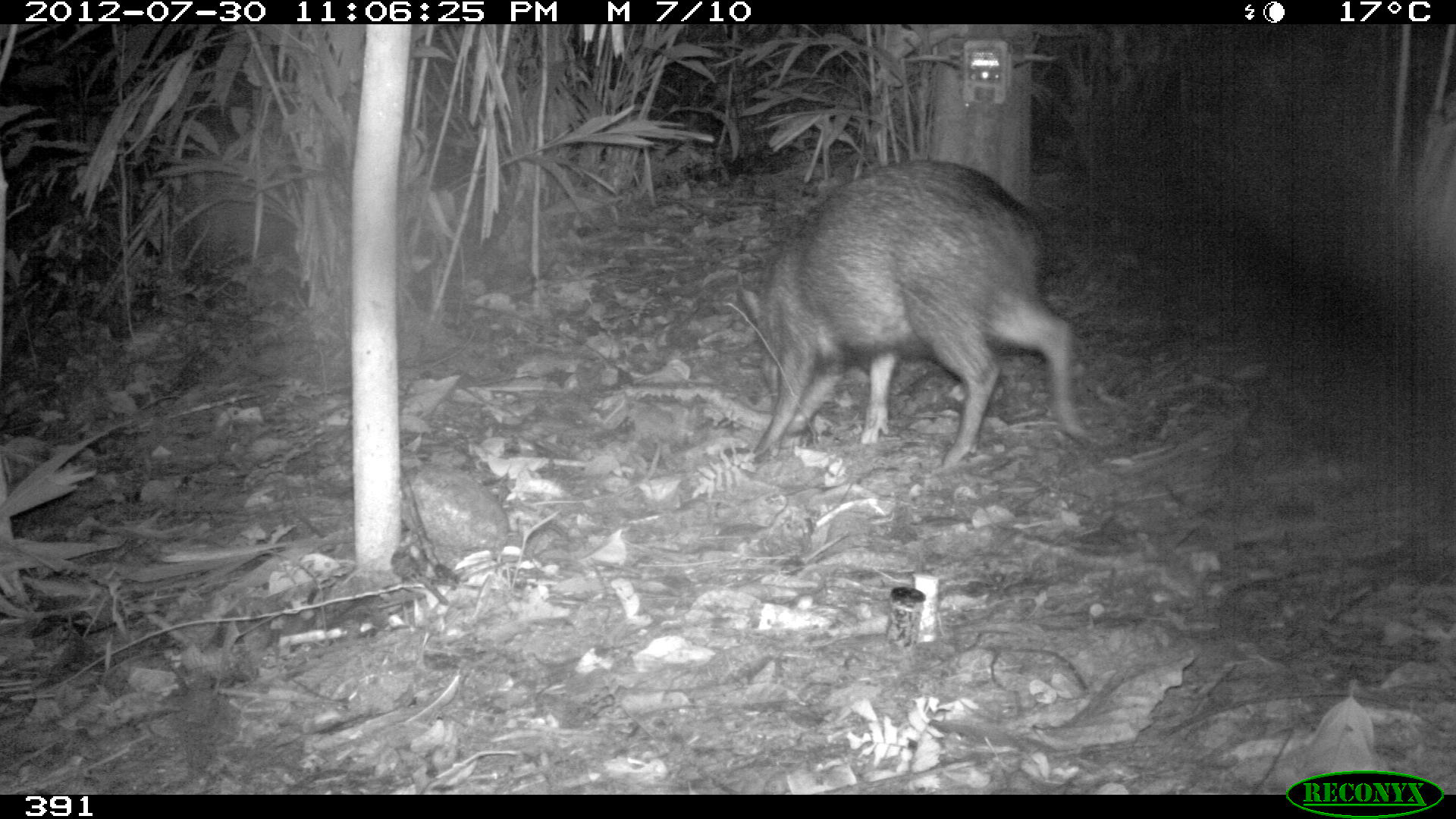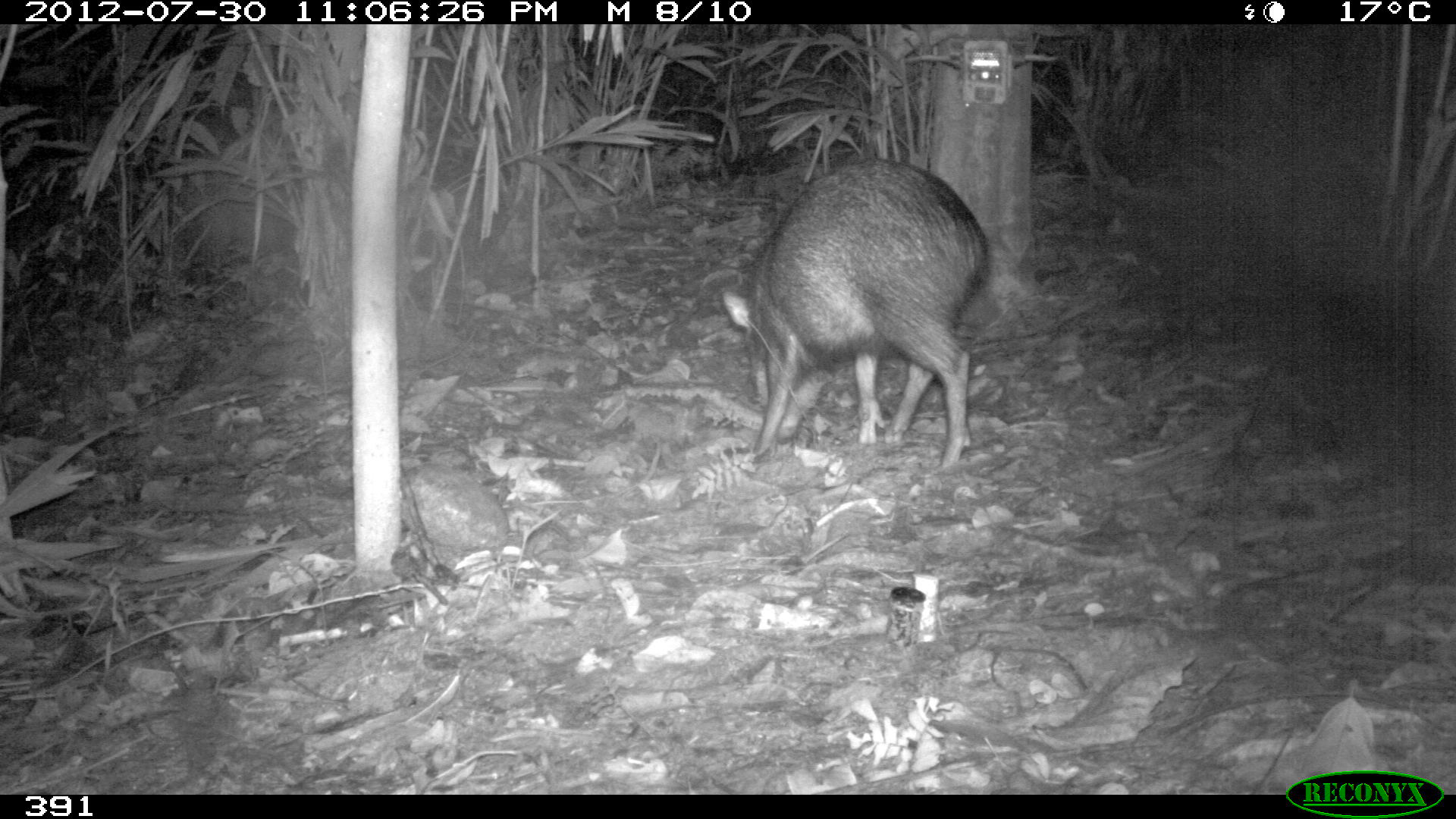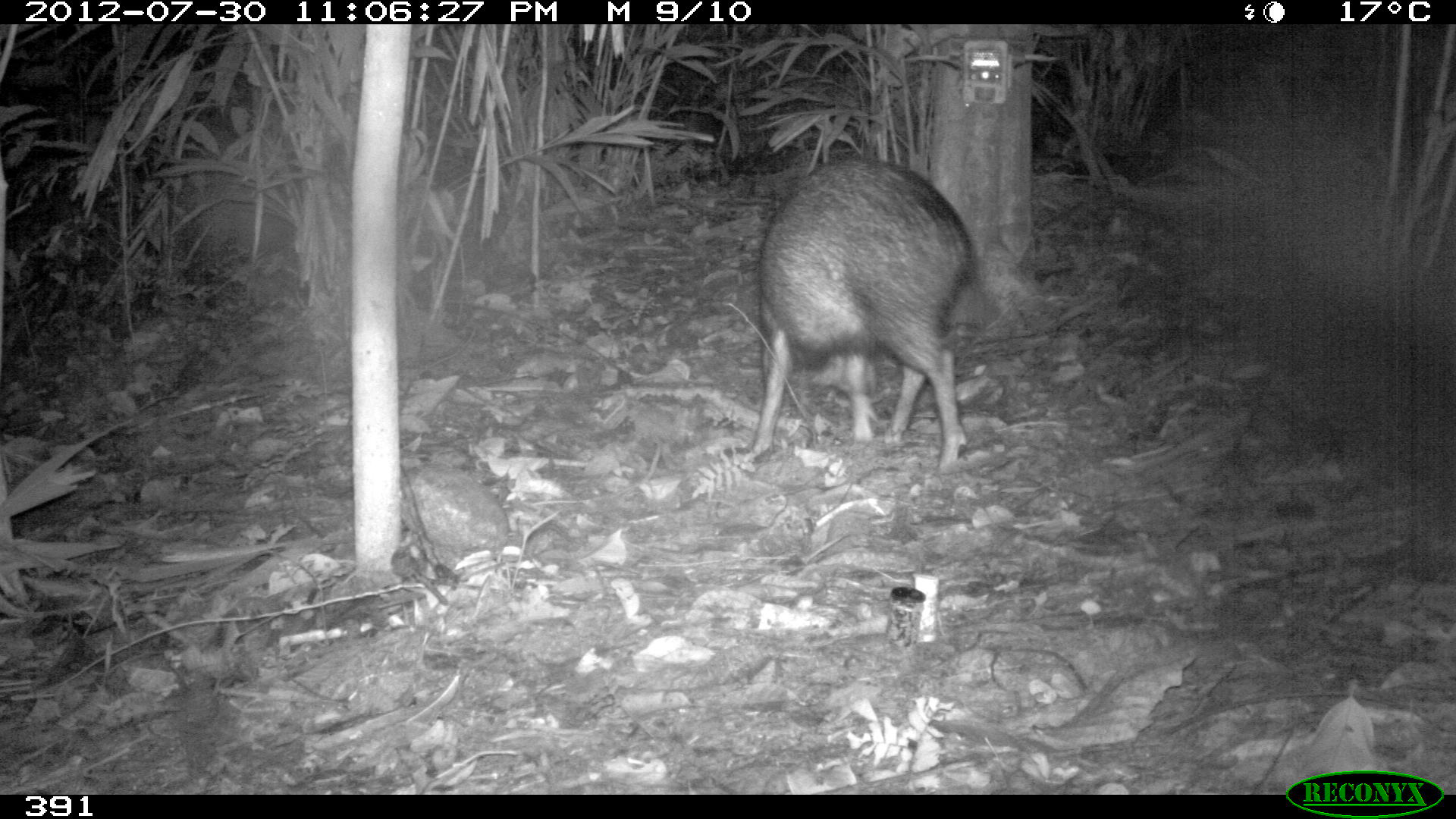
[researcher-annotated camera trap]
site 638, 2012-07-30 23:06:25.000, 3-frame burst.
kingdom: Animalia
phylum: Chordata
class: Mammalia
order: Artiodactyla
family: Tayassuidae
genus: Pecari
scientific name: Pecari tajacu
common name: collared peccary